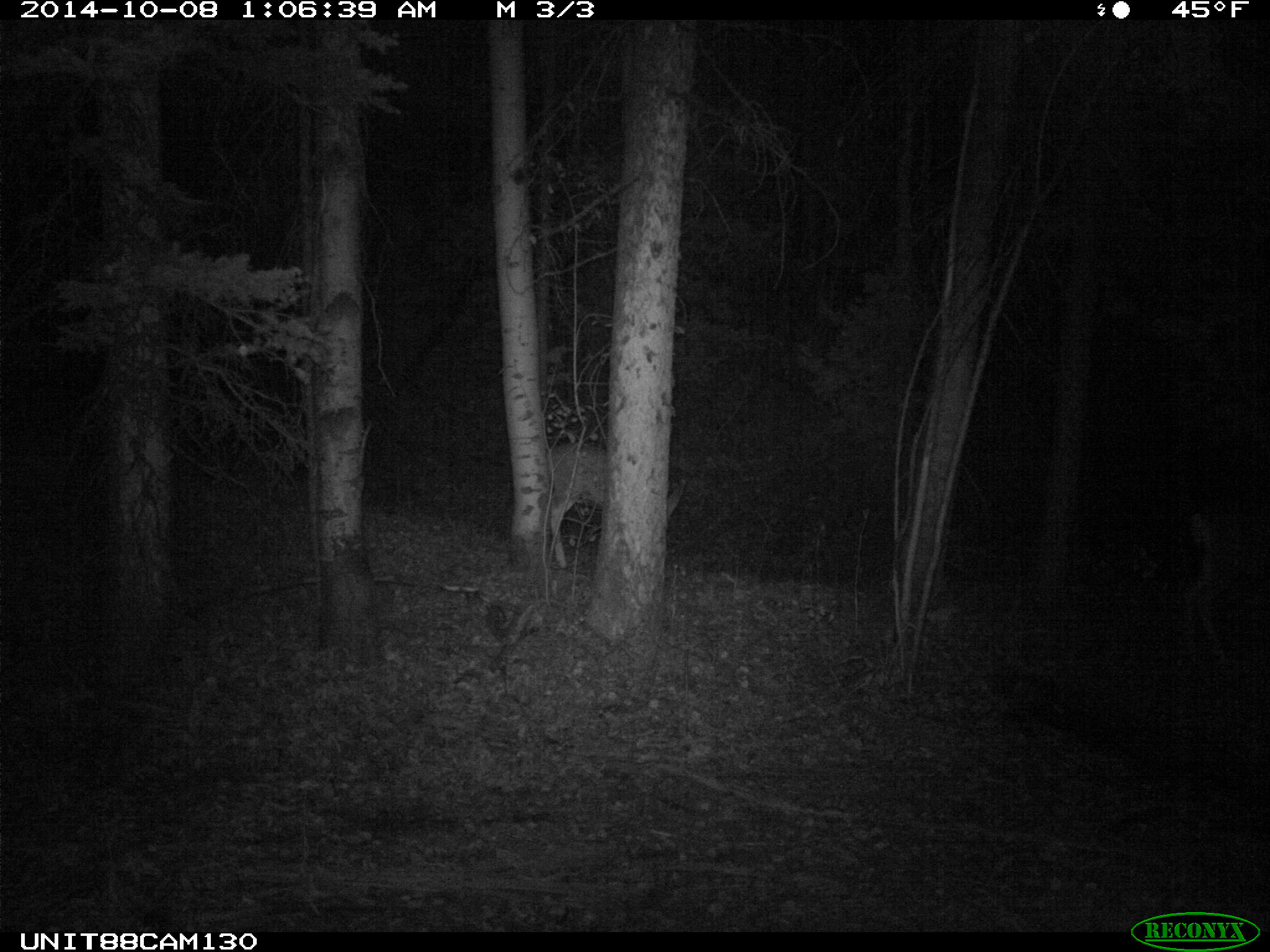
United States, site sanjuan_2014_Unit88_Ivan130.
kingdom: Animalia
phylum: Chordata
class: Mammalia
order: Artiodactyla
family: Cervidae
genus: Odocoileus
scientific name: Odocoileus hemionus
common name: mule deer